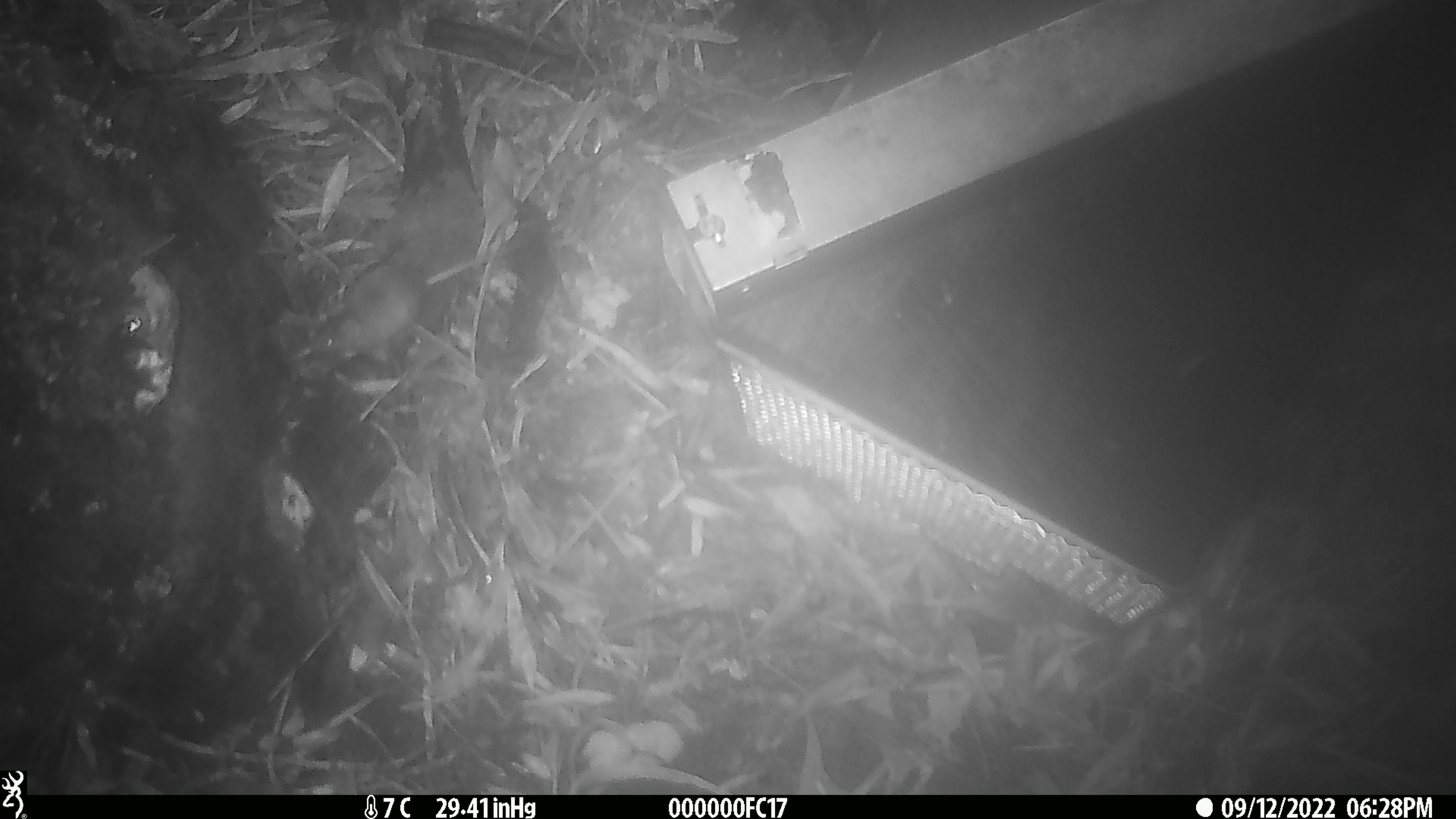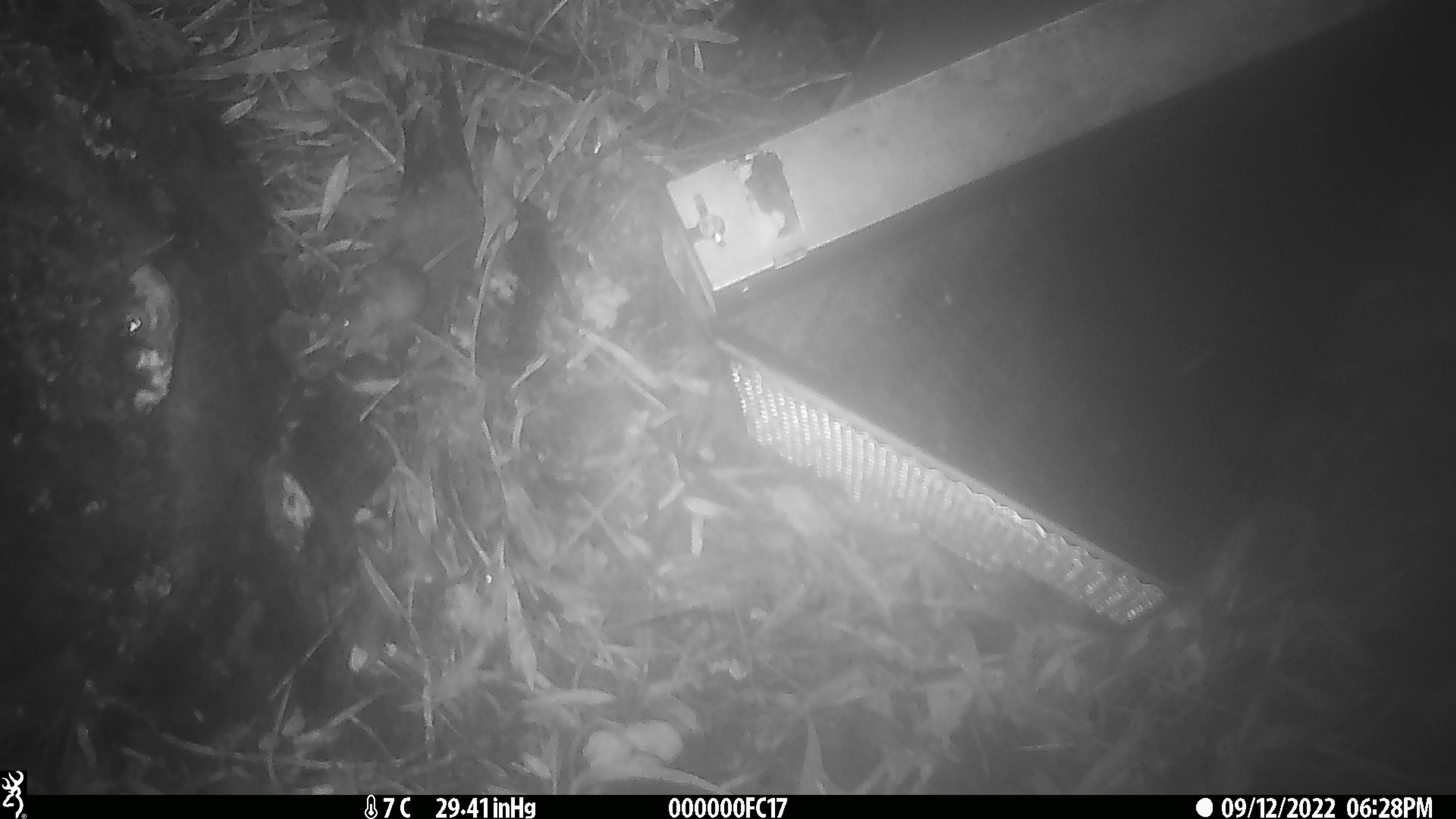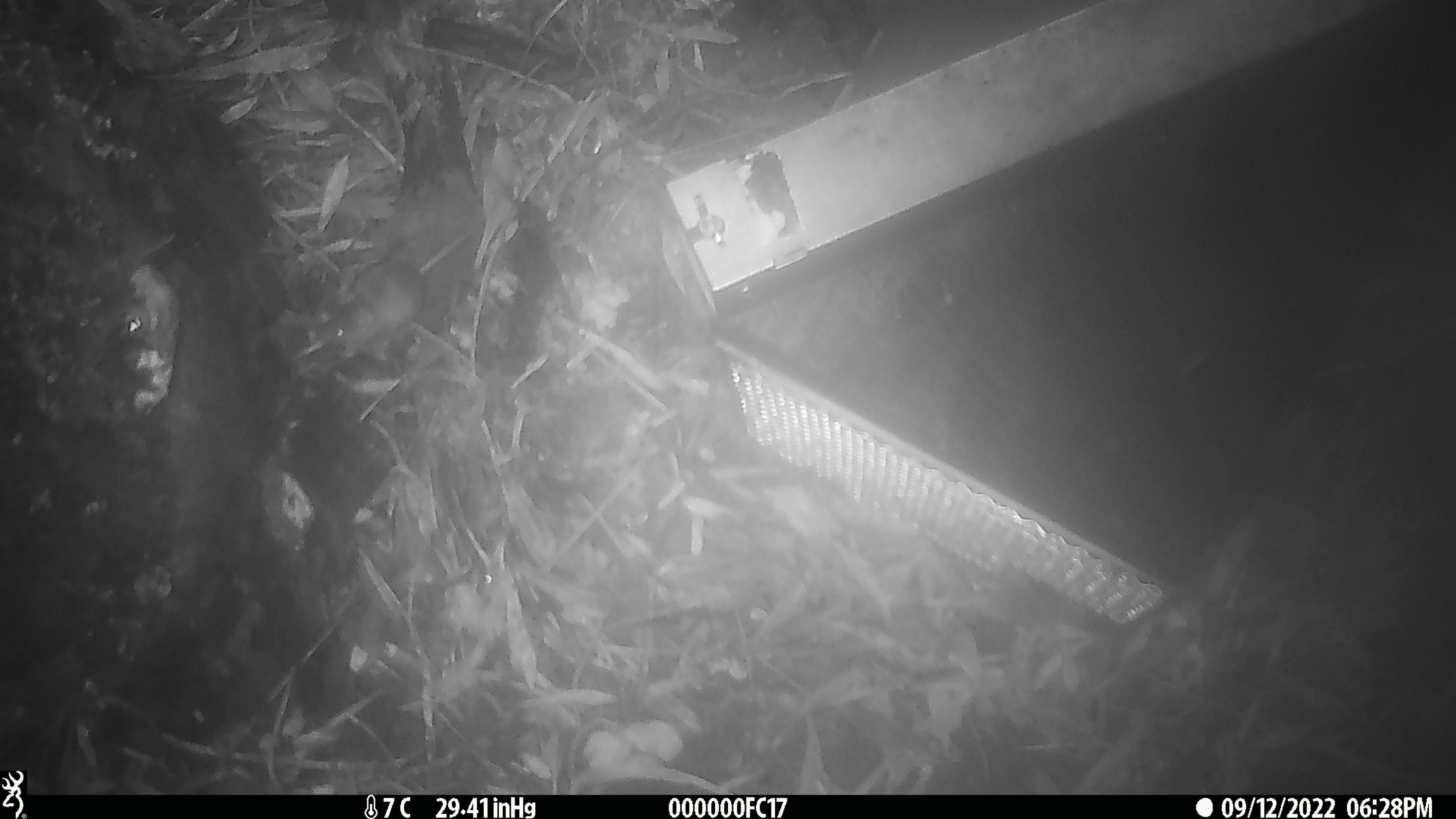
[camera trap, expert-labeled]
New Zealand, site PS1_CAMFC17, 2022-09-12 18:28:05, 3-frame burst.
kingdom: Animalia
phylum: Chordata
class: Mammalia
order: Rodentia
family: Muridae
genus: Mus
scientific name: Mus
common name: mouse